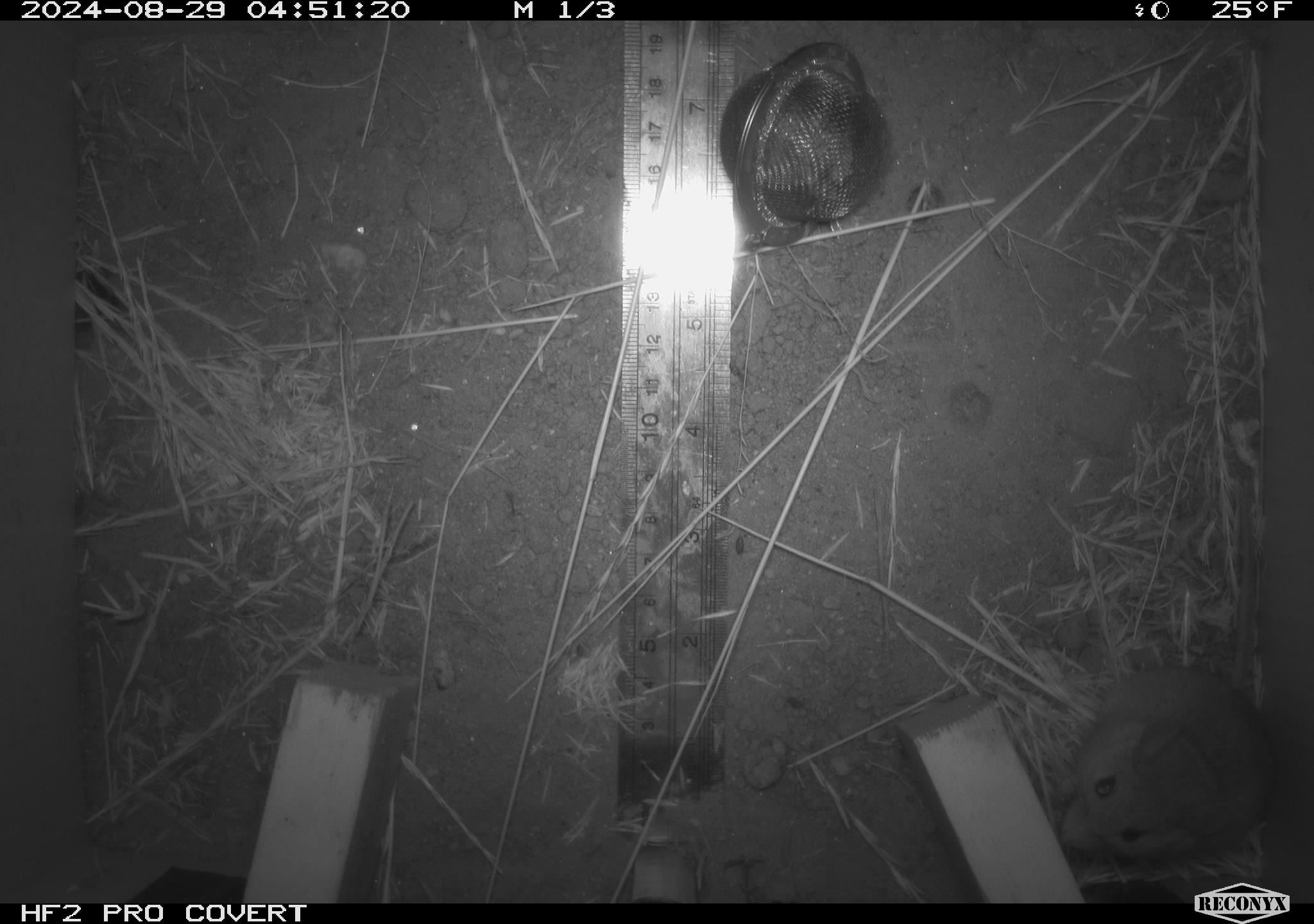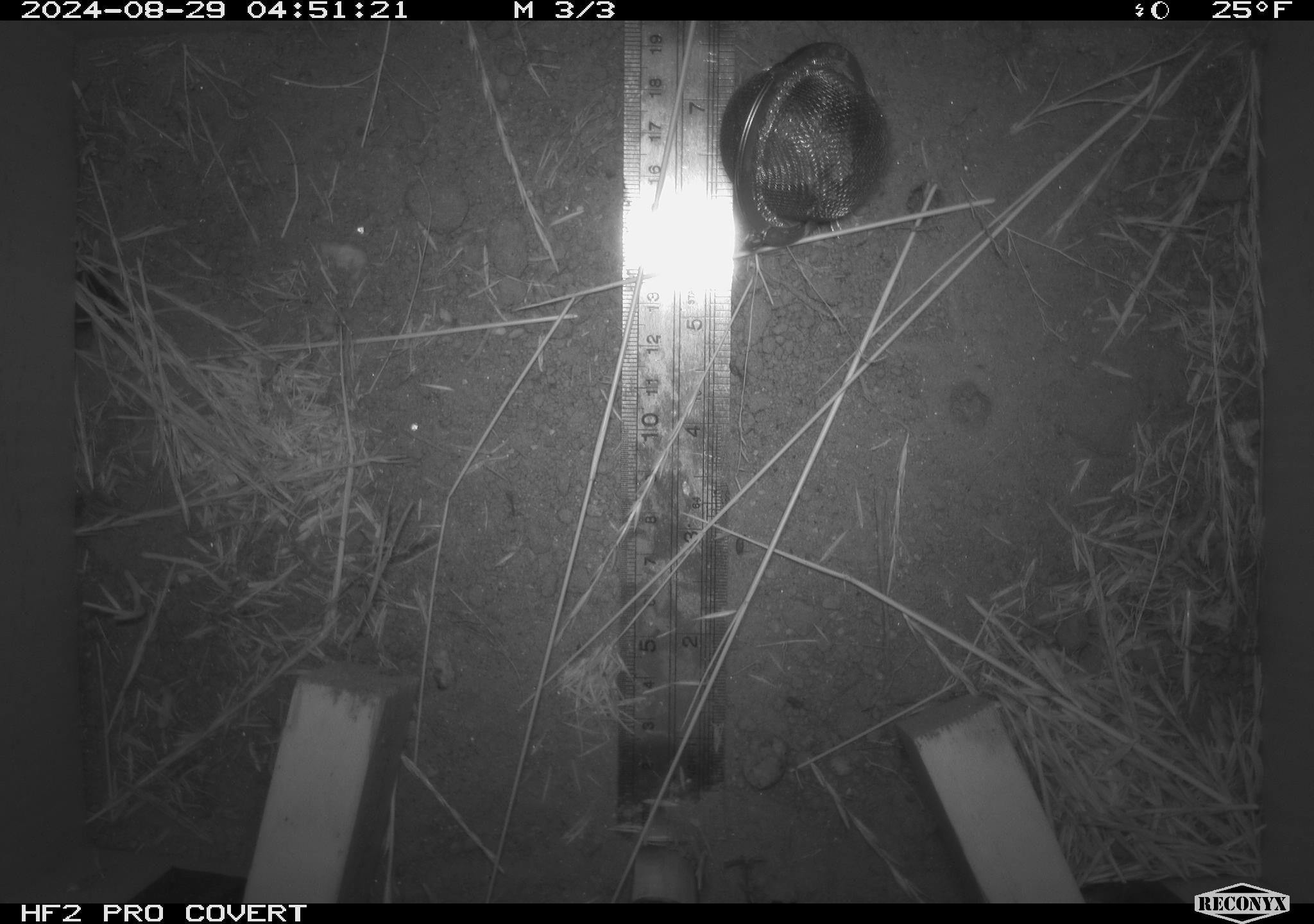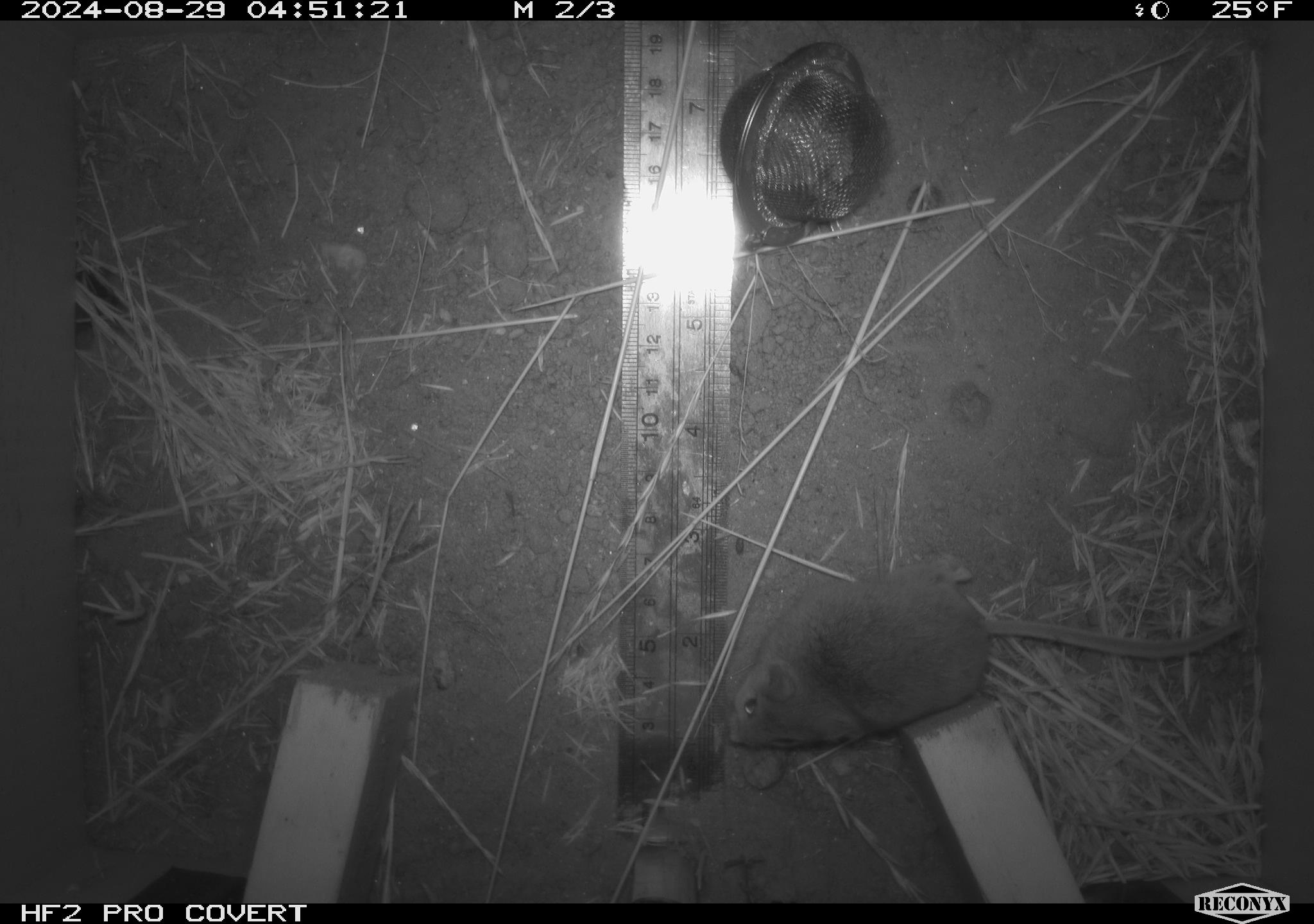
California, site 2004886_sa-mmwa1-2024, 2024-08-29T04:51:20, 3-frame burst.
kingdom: Animalia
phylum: Chordata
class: Mammalia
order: Rodentia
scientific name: Rodentia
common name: mouse species